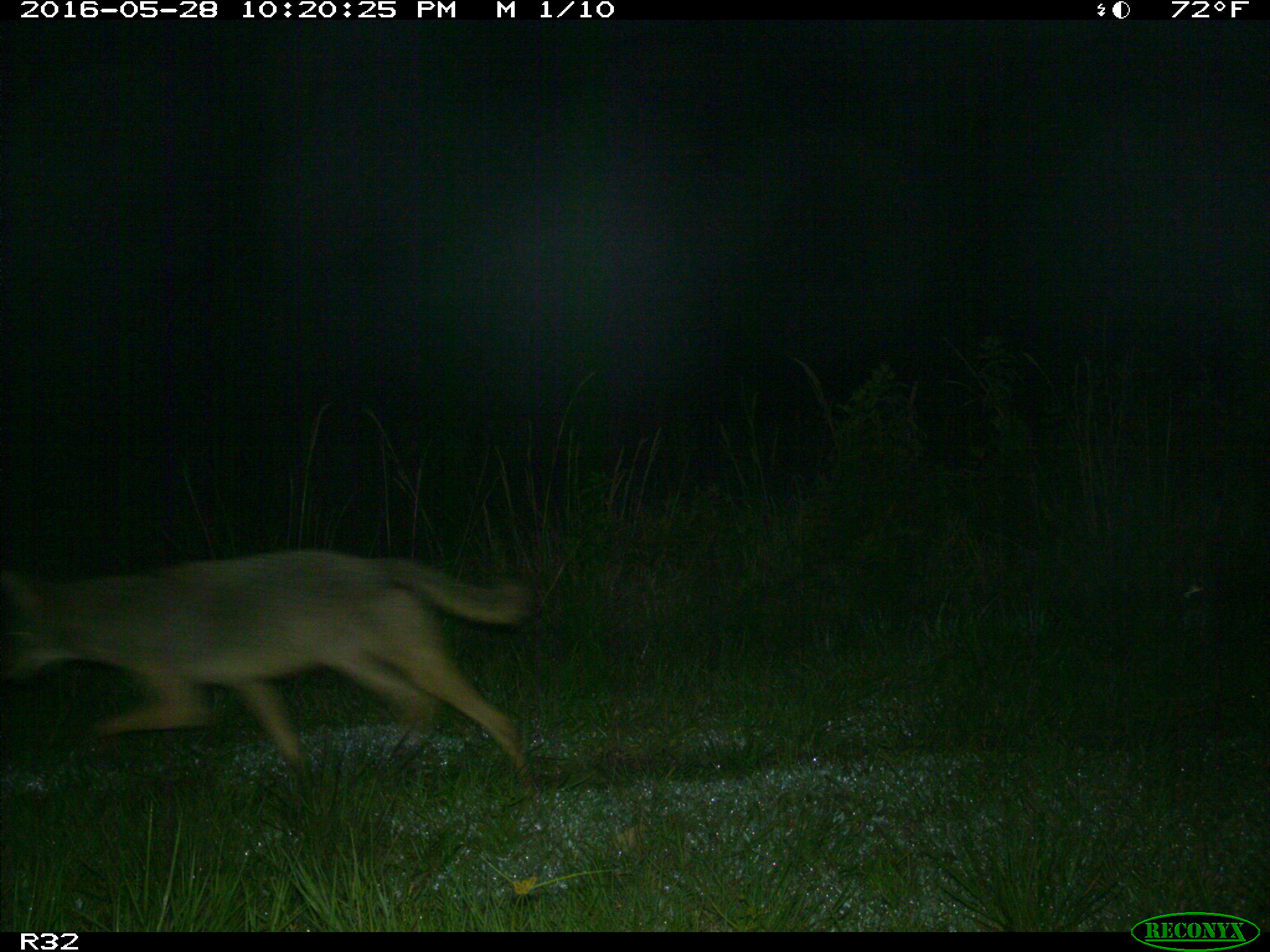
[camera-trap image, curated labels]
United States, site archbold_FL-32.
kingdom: Animalia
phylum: Chordata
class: Mammalia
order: Carnivora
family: Canidae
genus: Canis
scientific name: Canis latrans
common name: coyote